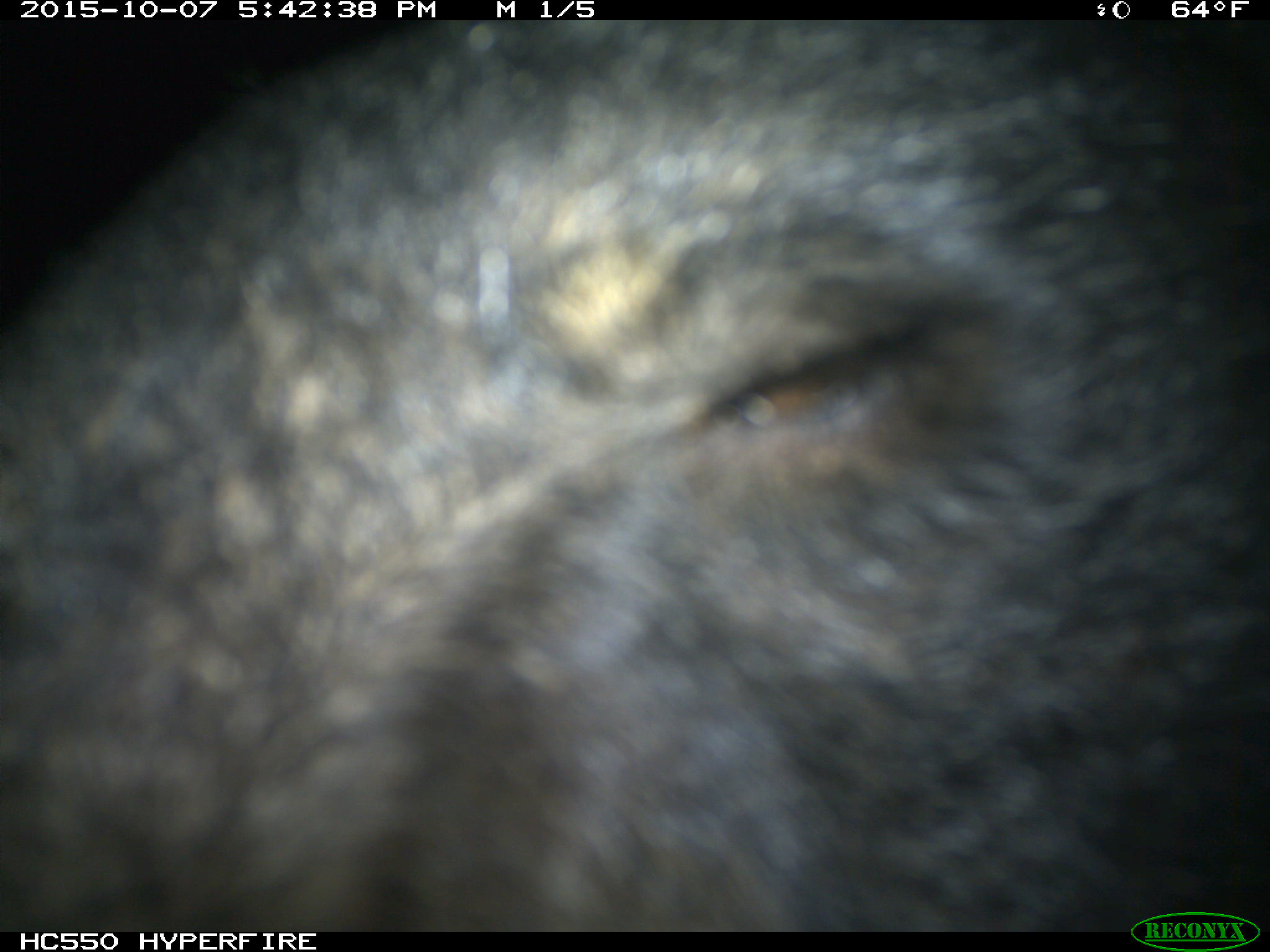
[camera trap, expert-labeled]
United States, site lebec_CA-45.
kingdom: Animalia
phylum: Chordata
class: Mammalia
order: Carnivora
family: Ursidae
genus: Ursus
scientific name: Ursus americanus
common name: american black bear